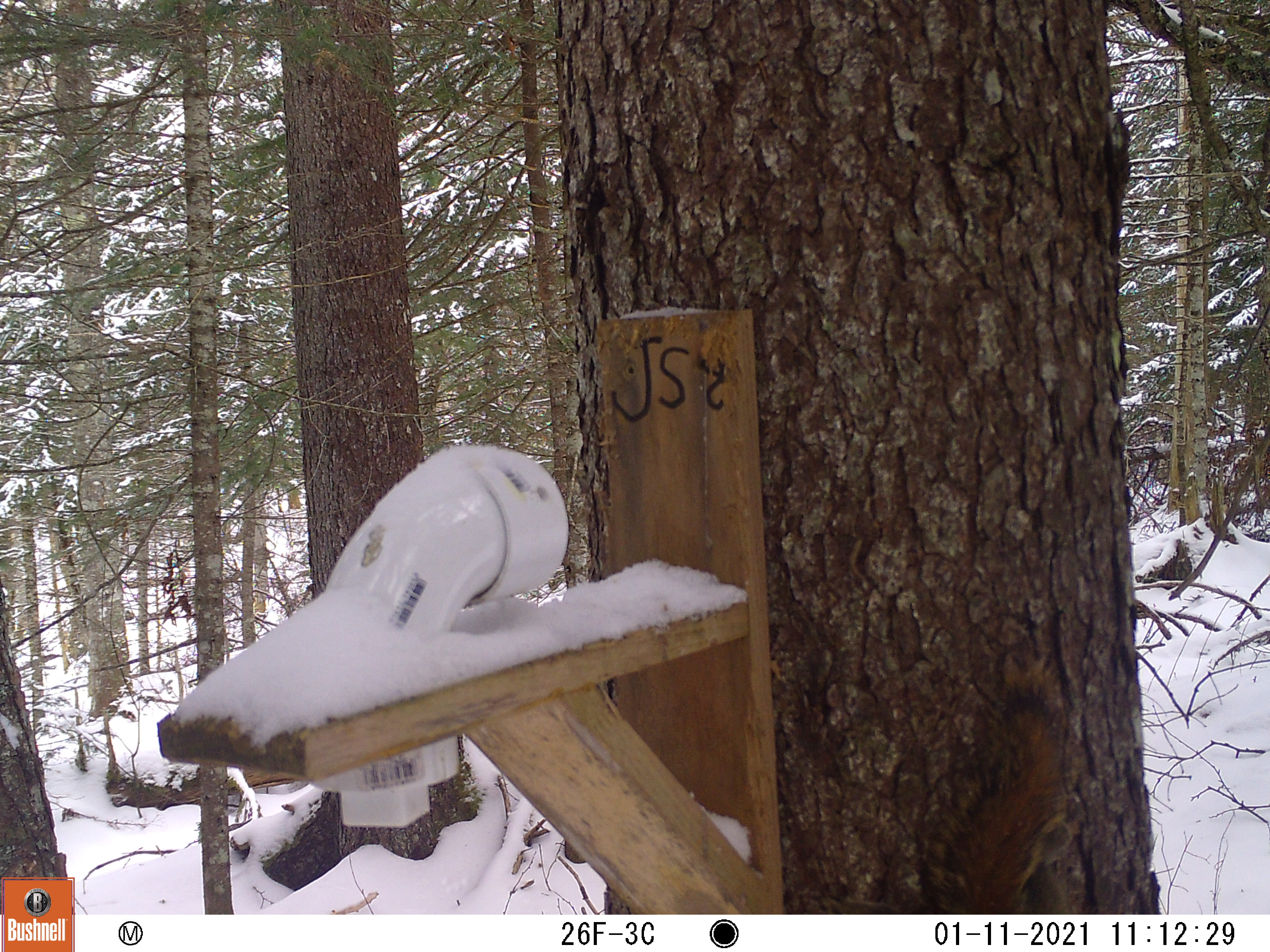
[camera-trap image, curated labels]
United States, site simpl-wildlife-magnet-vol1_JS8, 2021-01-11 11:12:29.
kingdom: Animalia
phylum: Chordata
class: Mammalia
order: Rodentia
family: Sciuridae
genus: Tamiasciurus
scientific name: Tamiasciurus hudsonicus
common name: red squirrel